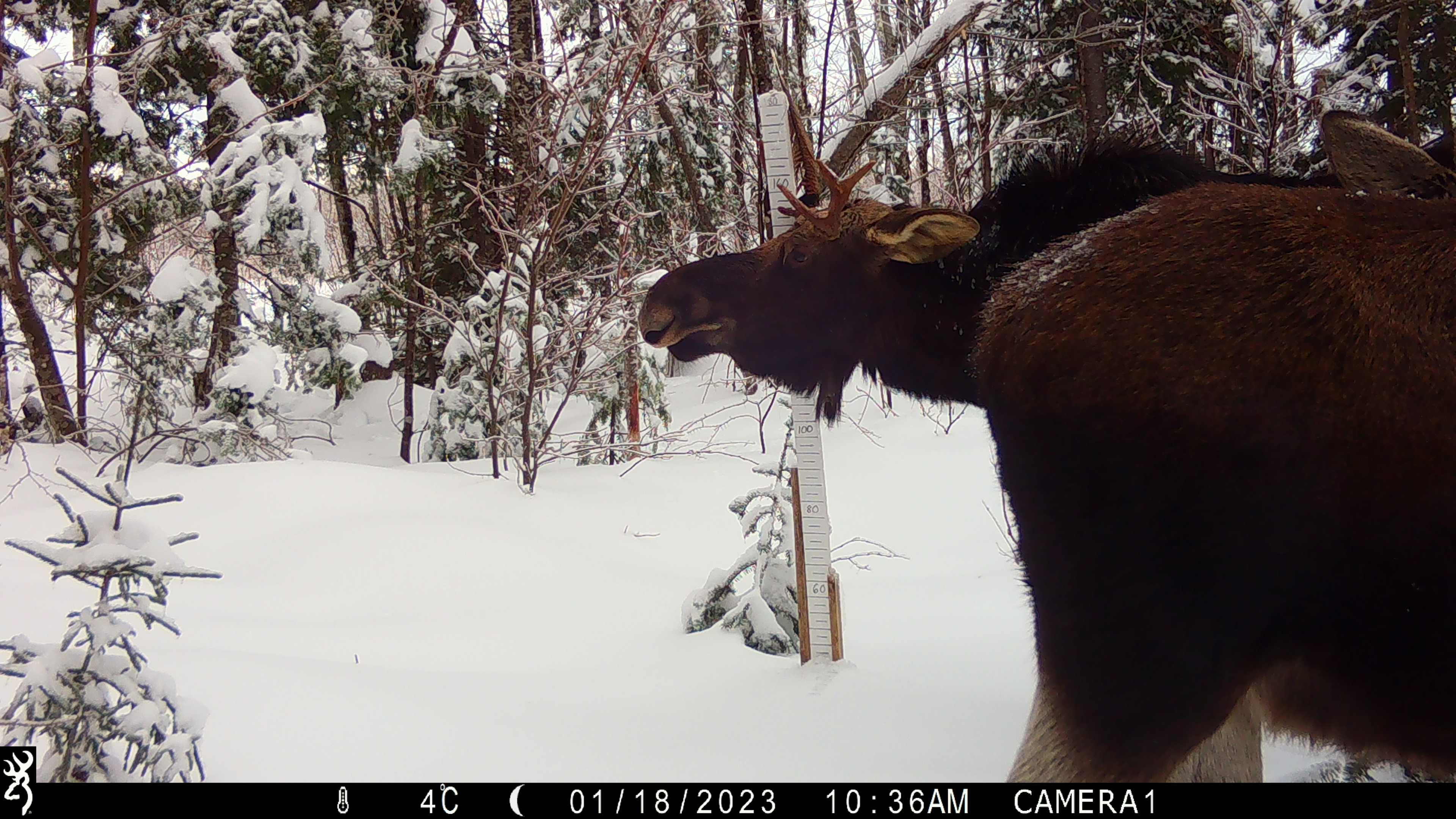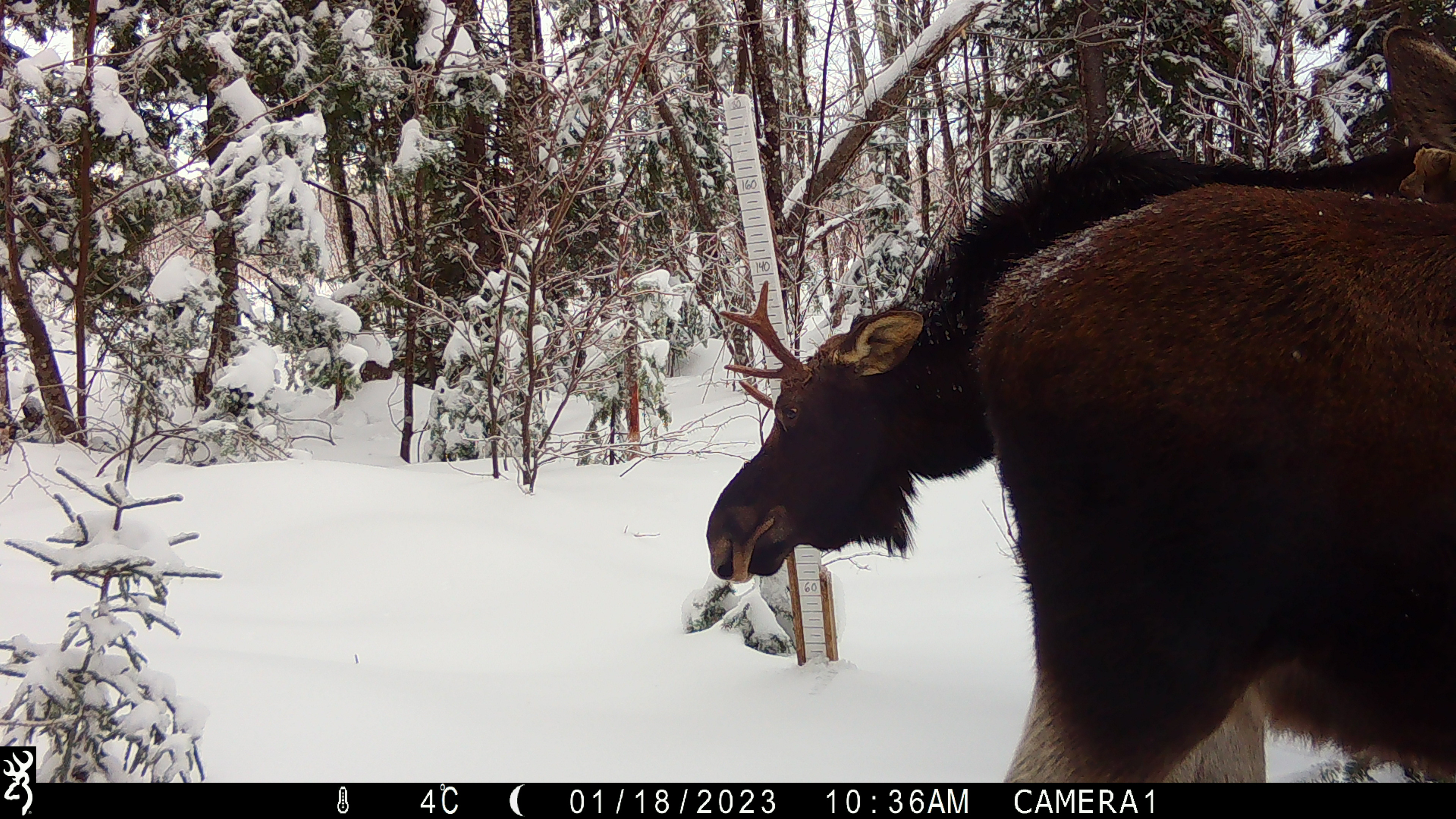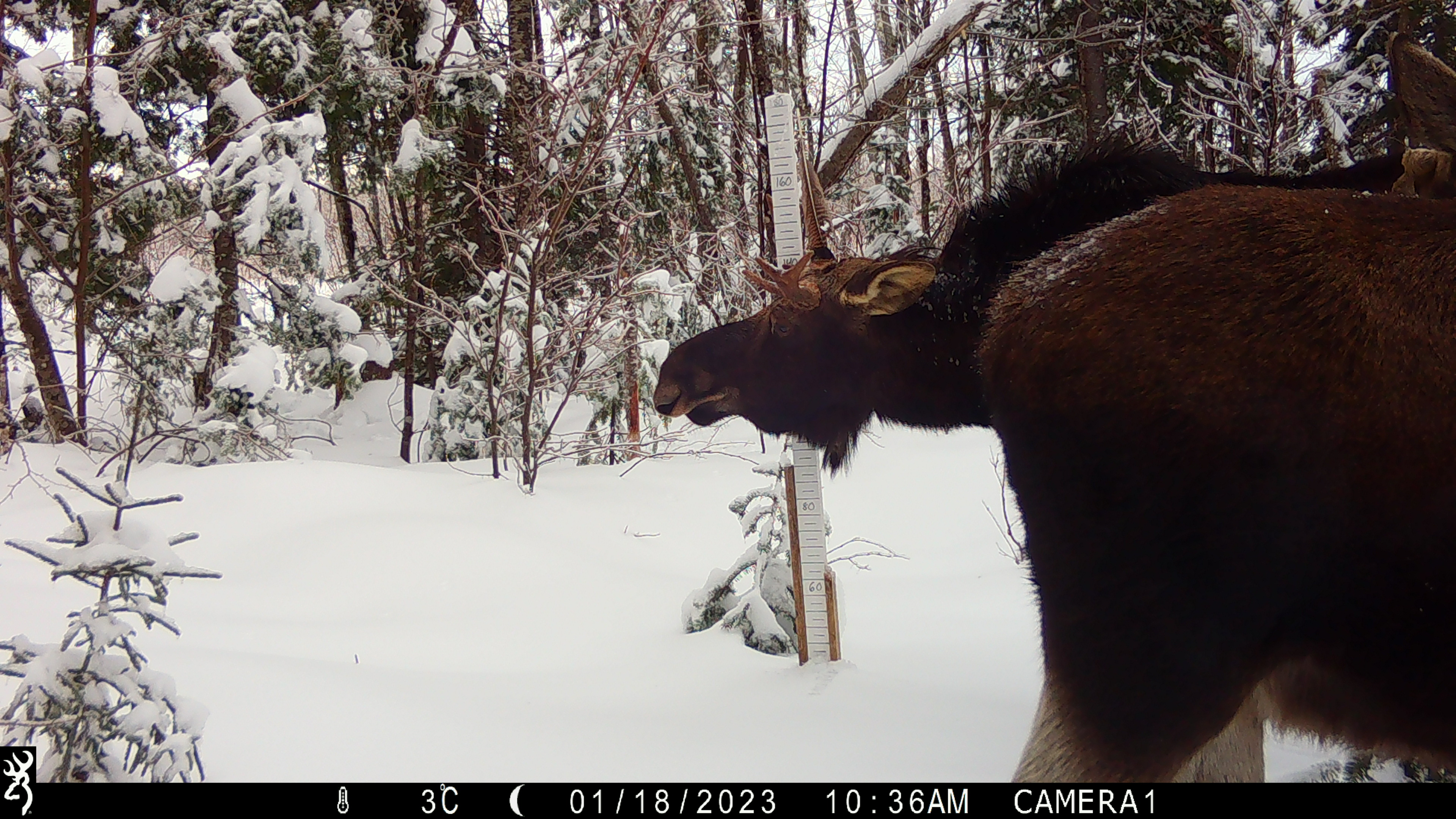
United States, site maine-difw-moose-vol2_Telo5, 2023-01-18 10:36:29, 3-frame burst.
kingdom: Animalia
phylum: Chordata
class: Mammalia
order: Artiodactyla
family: Cervidae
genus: Alces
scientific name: Alces alces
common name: moose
Moose (Alces alces).